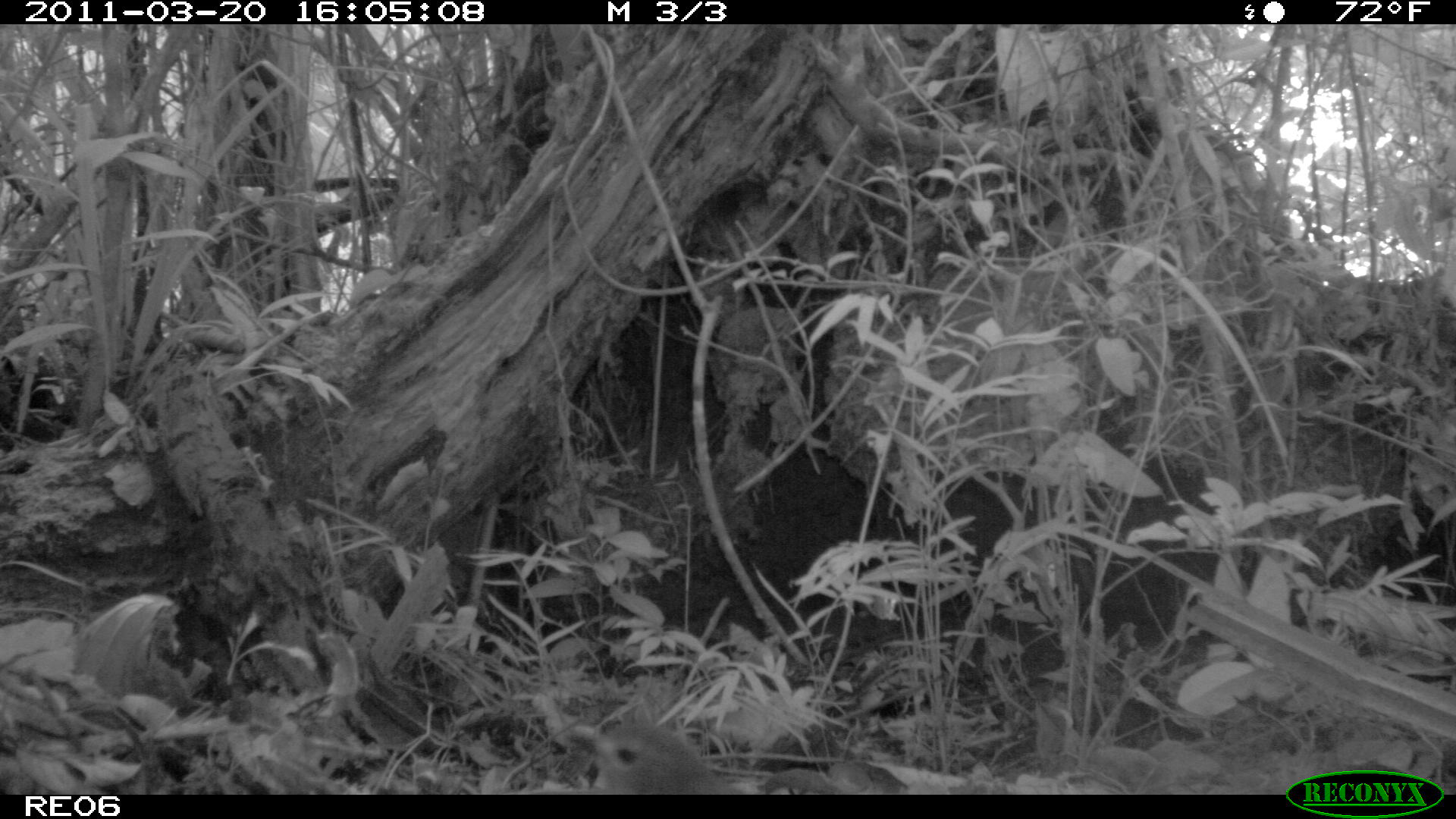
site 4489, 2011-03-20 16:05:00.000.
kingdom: Animalia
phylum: Chordata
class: Aves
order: Cuculiformes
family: Cuculidae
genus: Coua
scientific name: Coua serriana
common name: red-breasted coua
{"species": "Coua serriana (red-breasted coua)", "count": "1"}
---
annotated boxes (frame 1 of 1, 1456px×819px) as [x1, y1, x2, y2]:
coua serriana: [565, 716, 722, 792]